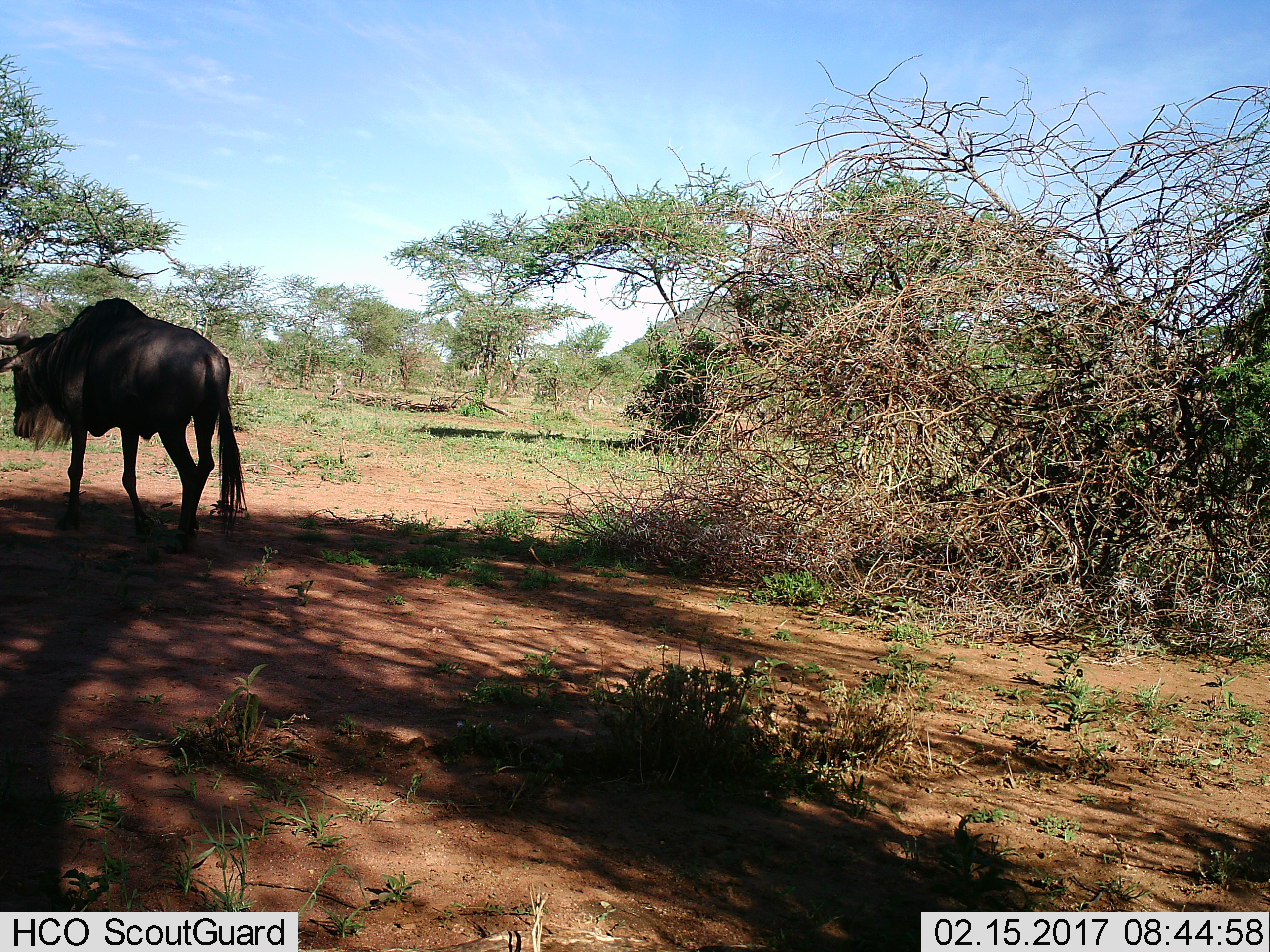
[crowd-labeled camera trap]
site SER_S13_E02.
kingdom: Animalia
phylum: Chordata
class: Mammalia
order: Artiodactyla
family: Bovidae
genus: Connochaetes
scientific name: Connochaetes taurinus taurinus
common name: blue wildebeest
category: wildebeestblue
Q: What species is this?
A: Wildebeestblue (blue wildebeest) (Connochaetes taurinus taurinus).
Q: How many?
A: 1.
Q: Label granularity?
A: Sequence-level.